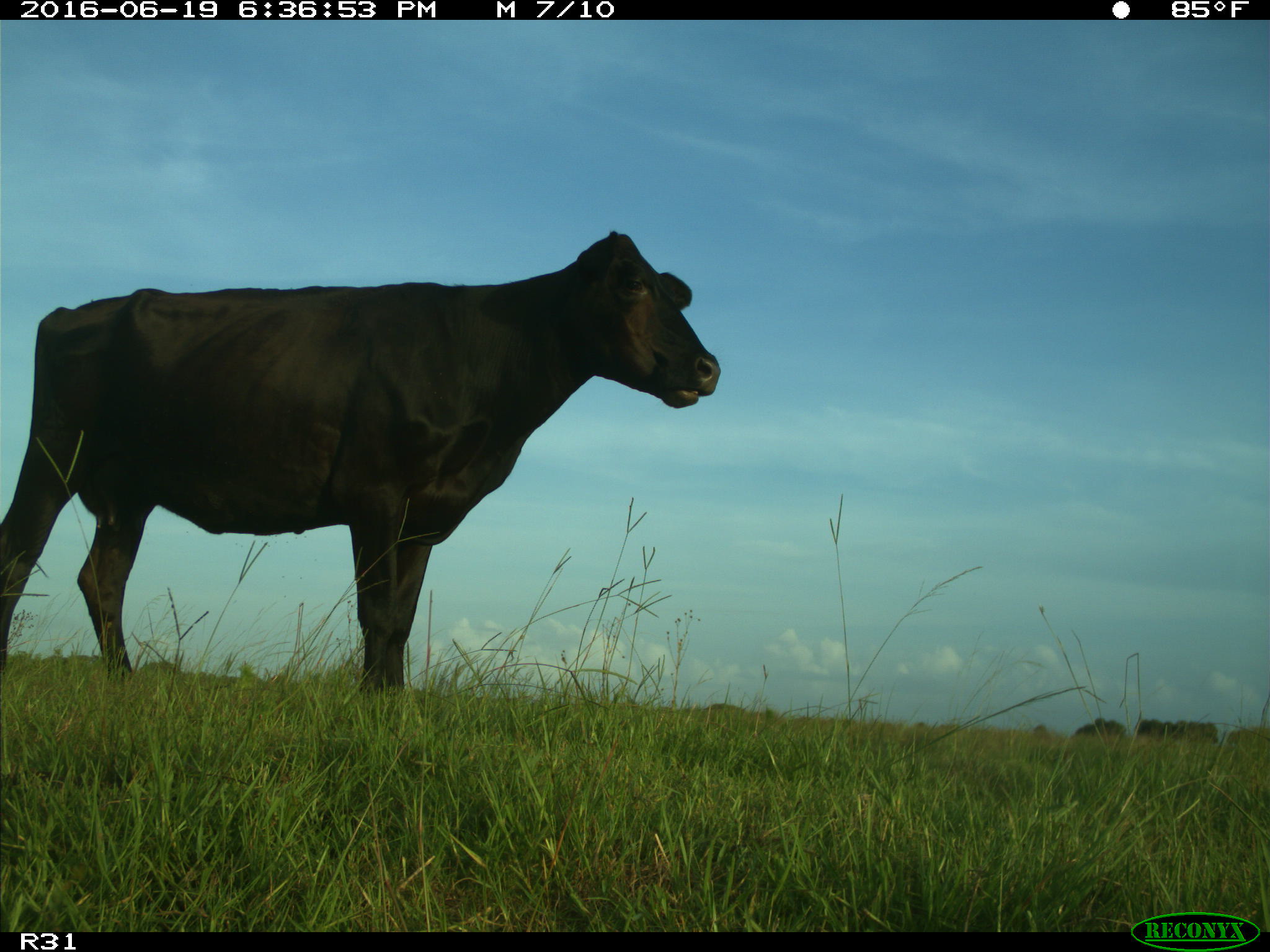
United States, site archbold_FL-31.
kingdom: Animalia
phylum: Chordata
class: Mammalia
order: Artiodactyla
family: Bovidae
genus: Bos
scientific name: Bos taurus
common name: domestic cow